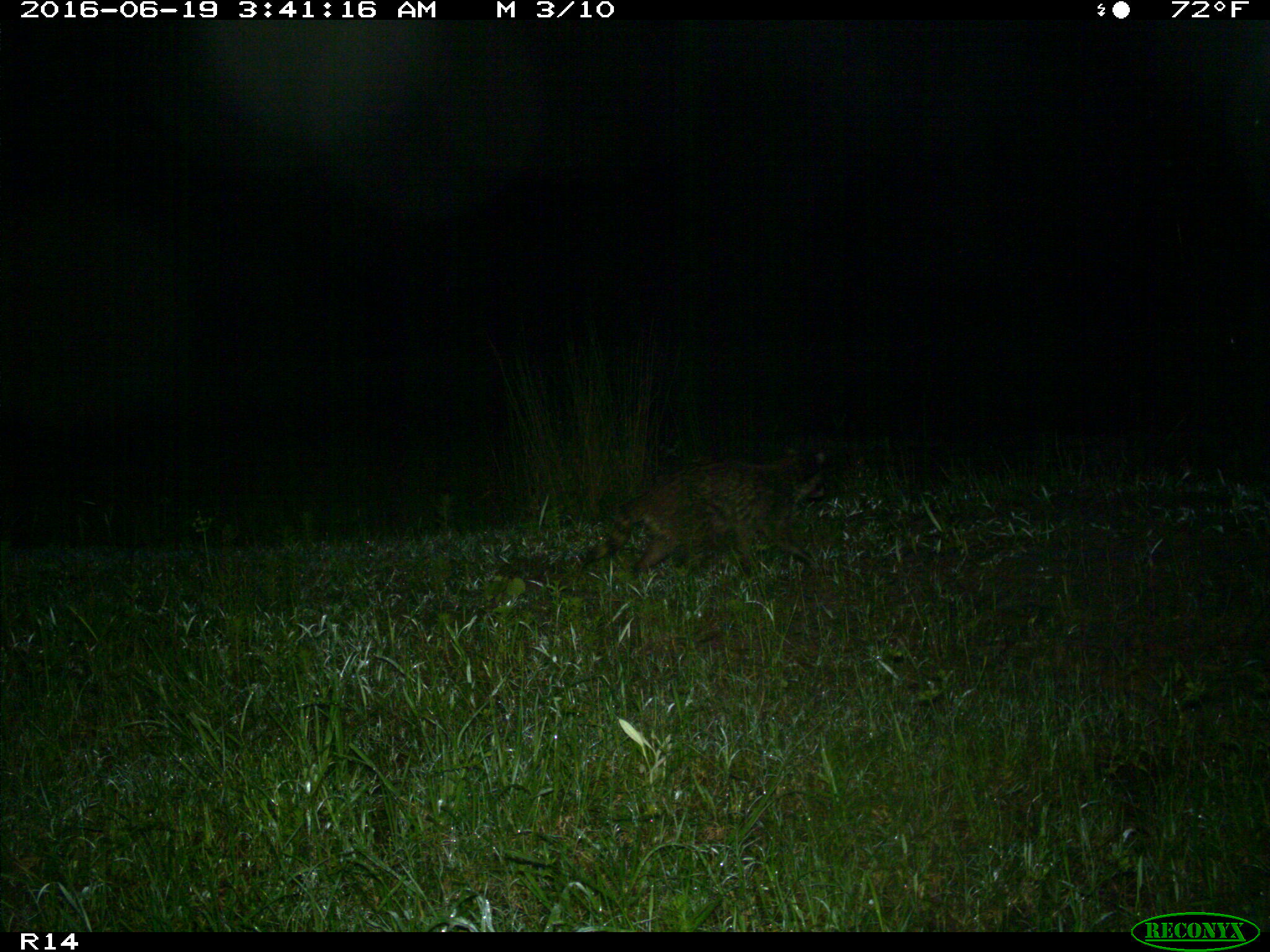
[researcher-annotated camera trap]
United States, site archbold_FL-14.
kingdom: Animalia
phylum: Chordata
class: Mammalia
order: Carnivora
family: Procyonidae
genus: Procyon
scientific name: Procyon lotor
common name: common raccoon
Procyon lotor (common raccoon).